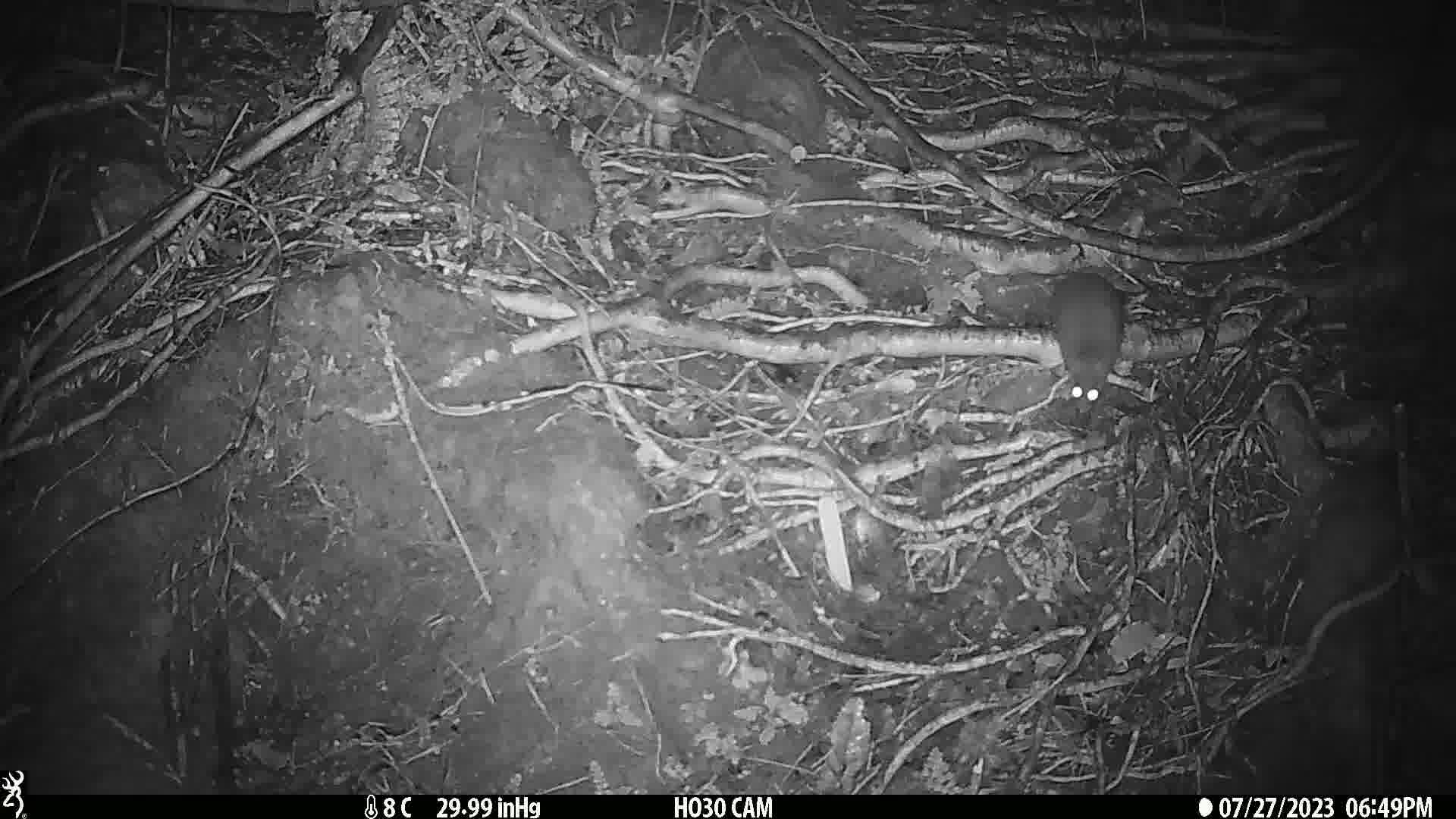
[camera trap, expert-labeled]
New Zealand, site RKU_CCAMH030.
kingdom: Animalia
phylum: Chordata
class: Mammalia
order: Rodentia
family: Muridae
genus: Rattus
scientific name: Rattus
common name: rat